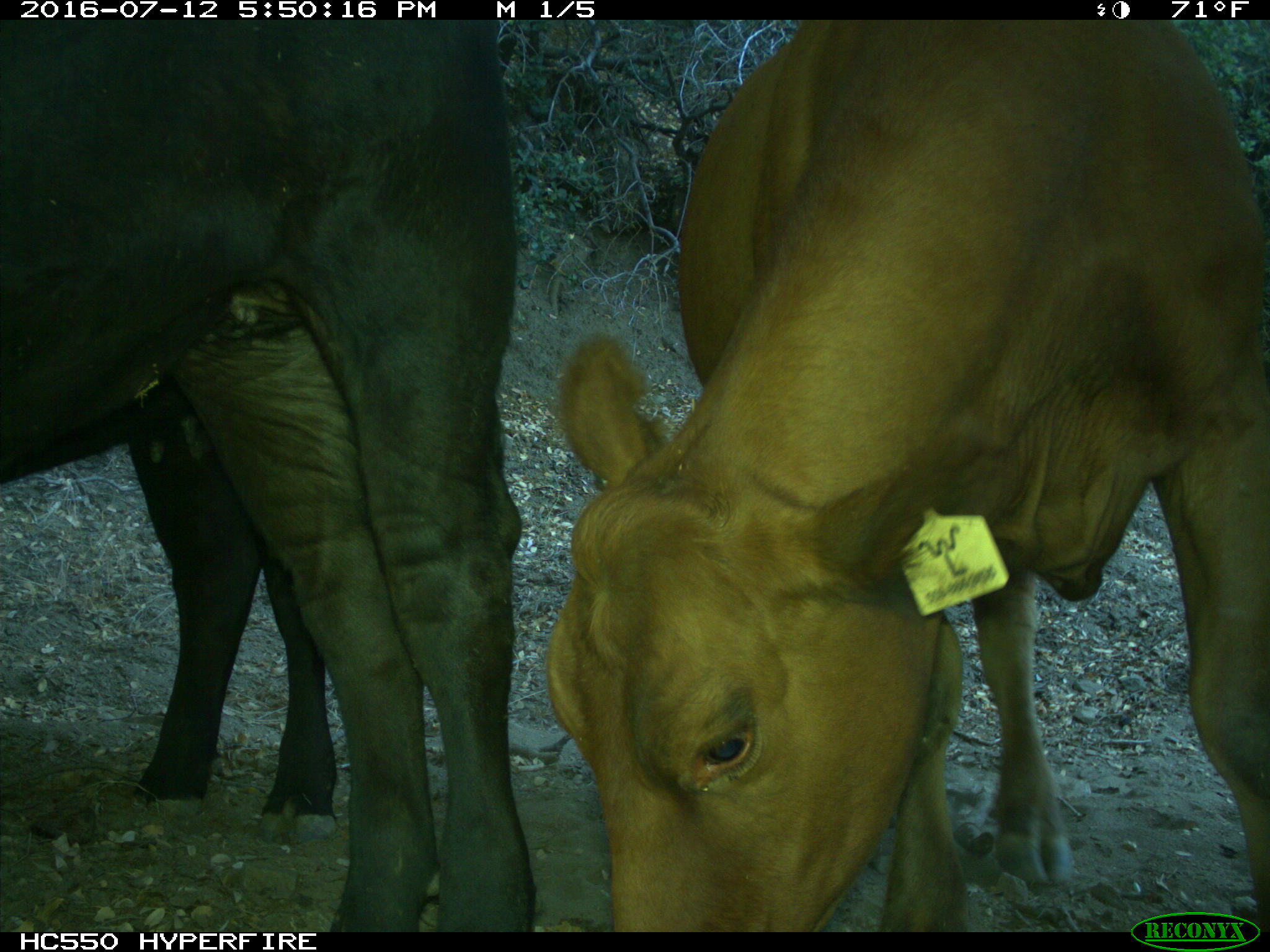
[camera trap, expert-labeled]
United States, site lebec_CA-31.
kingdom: Animalia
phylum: Chordata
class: Mammalia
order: Artiodactyla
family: Bovidae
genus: Bos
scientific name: Bos taurus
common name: domestic cow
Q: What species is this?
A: Bos taurus (domestic cow).